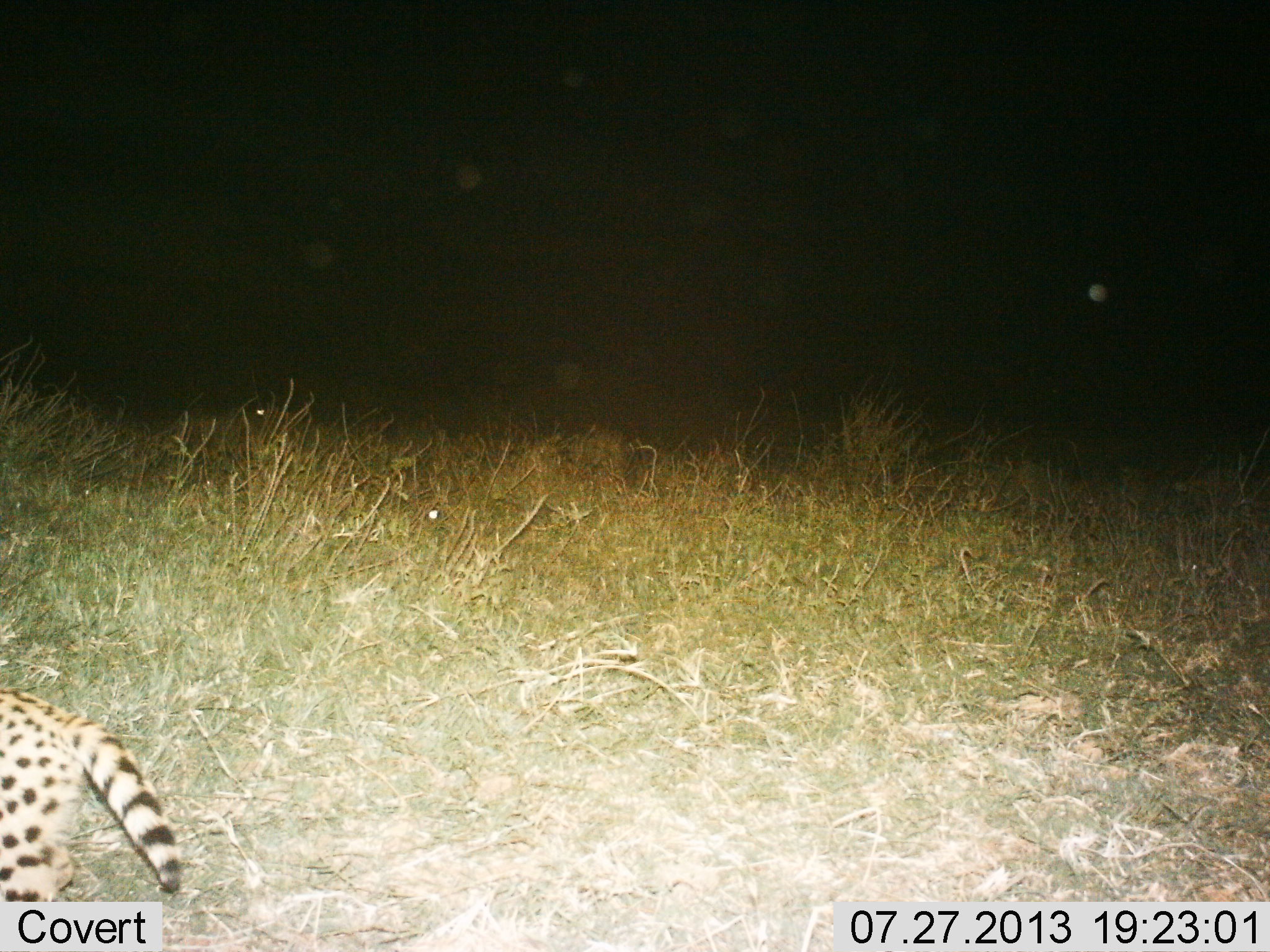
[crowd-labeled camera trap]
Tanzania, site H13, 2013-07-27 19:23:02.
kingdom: Animalia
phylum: Chordata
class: Mammalia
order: Carnivora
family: Felidae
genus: Leptailurus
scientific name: Leptailurus serval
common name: serval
Serval (Leptailurus serval), count 1. Behavior (volunteer vote fractions): standing 10%, resting 0%, moving 90%, interacting 0%. Young present (vote fraction): 0%. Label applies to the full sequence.